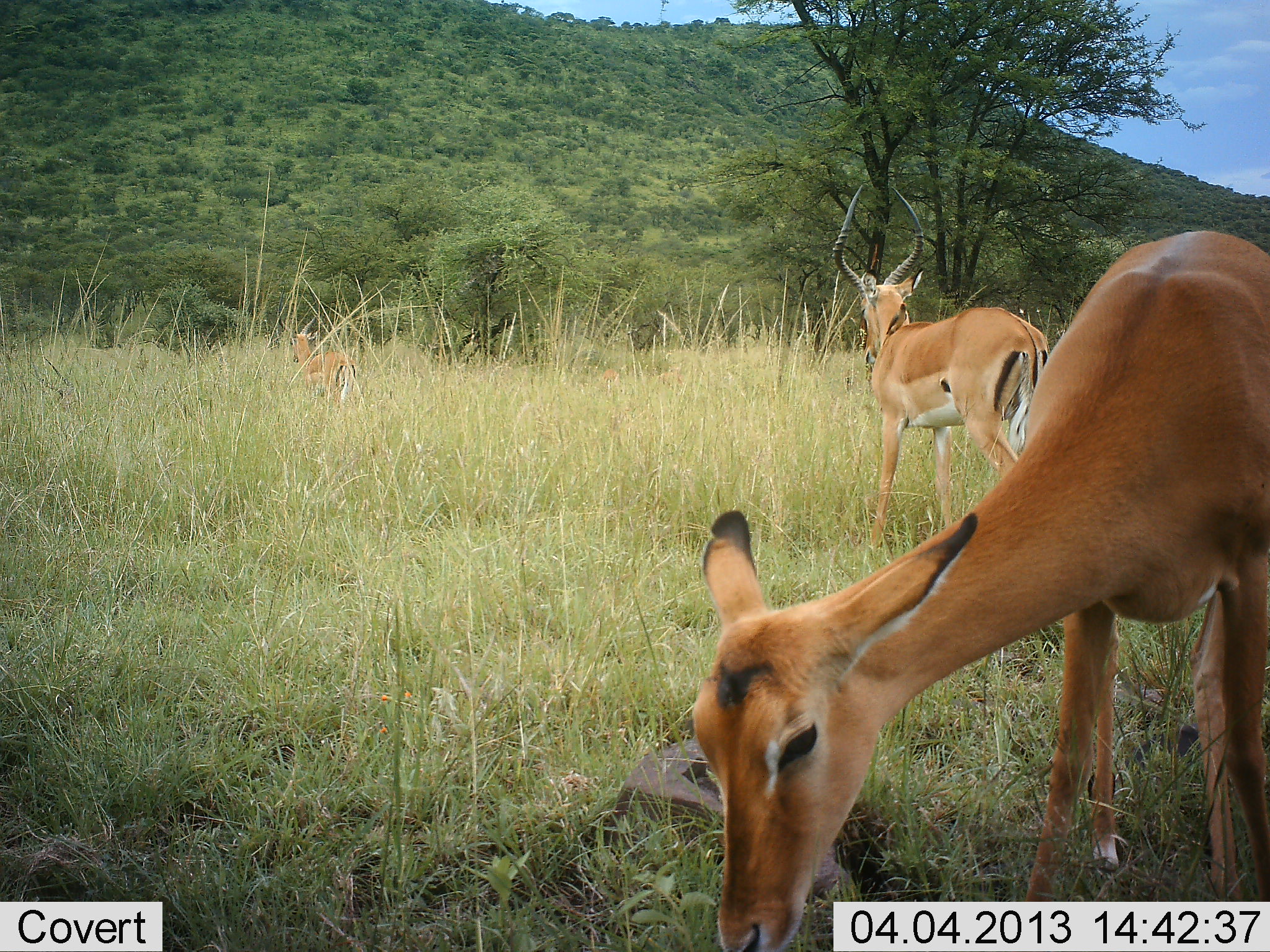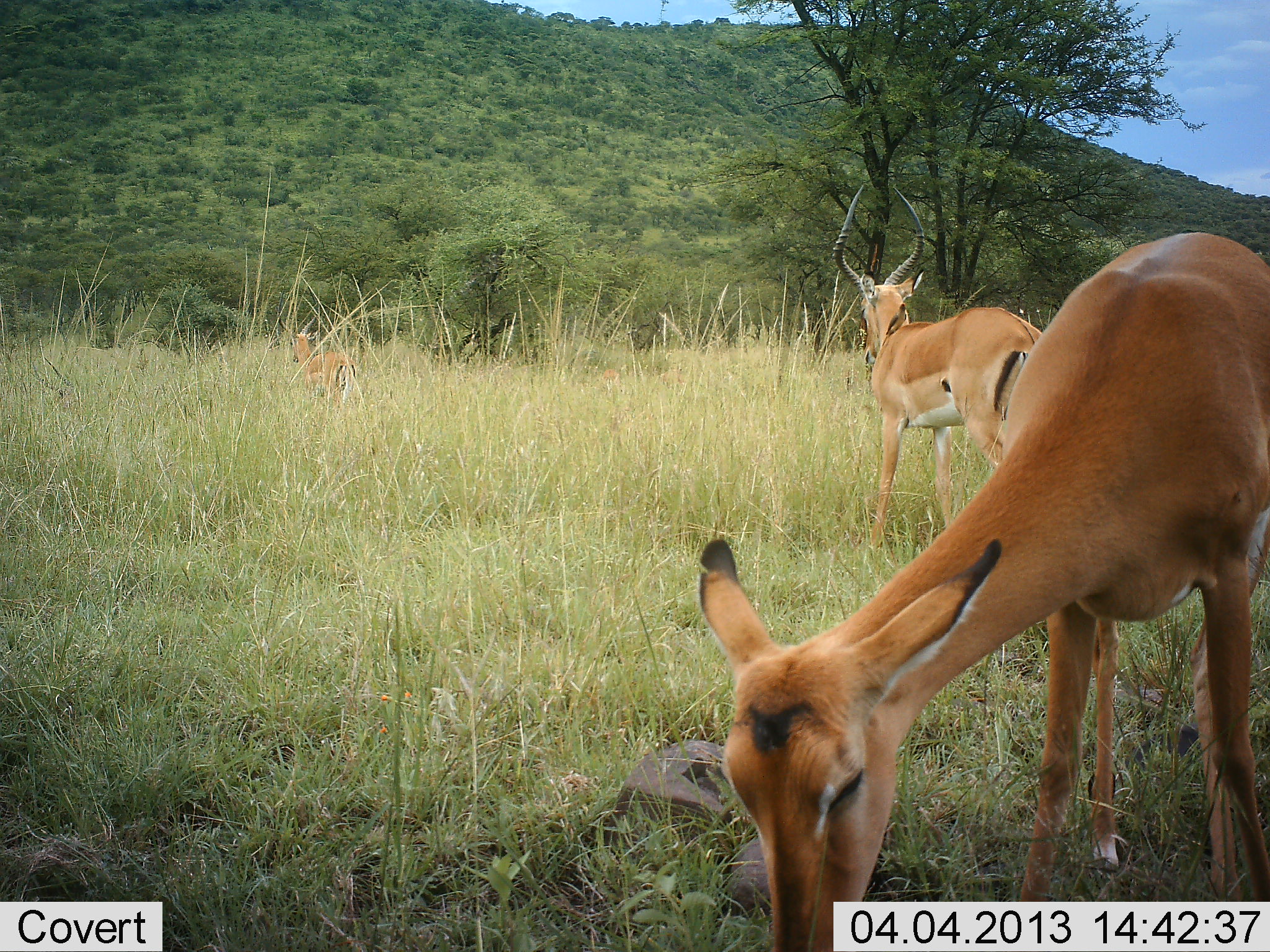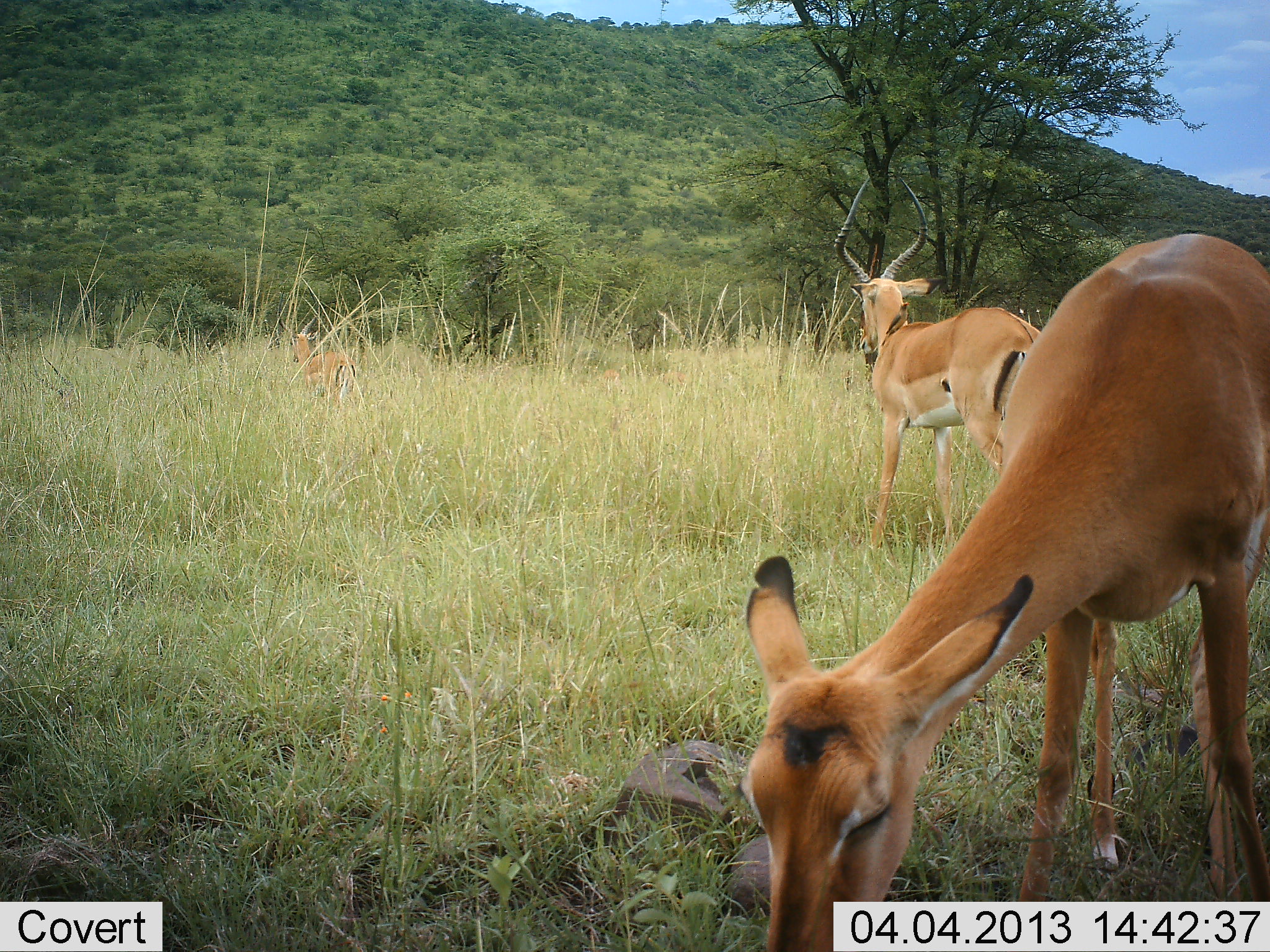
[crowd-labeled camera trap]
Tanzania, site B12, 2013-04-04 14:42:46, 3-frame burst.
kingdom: Animalia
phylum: Chordata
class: Mammalia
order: Artiodactyla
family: Bovidae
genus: Aepyceros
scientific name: Aepyceros melampus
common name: impala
Impala (Aepyceros melampus), count 3. Behavior (volunteer vote fractions): standing 81%, resting 3%, moving 3%, interacting 0%. Young present (vote fraction): 3%. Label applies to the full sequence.